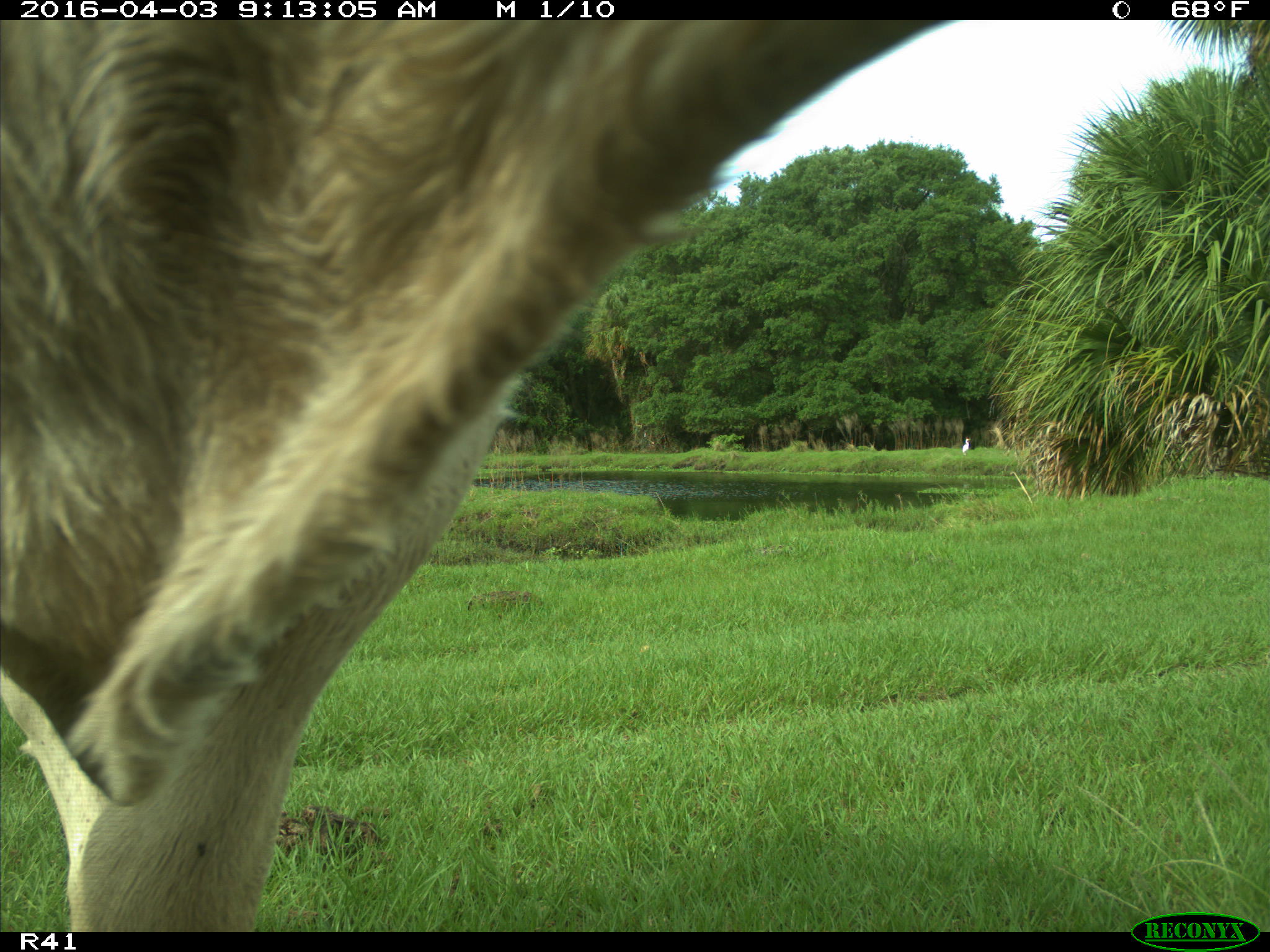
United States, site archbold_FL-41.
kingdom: Animalia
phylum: Chordata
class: Mammalia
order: Artiodactyla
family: Bovidae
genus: Bos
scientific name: Bos taurus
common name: domestic cow